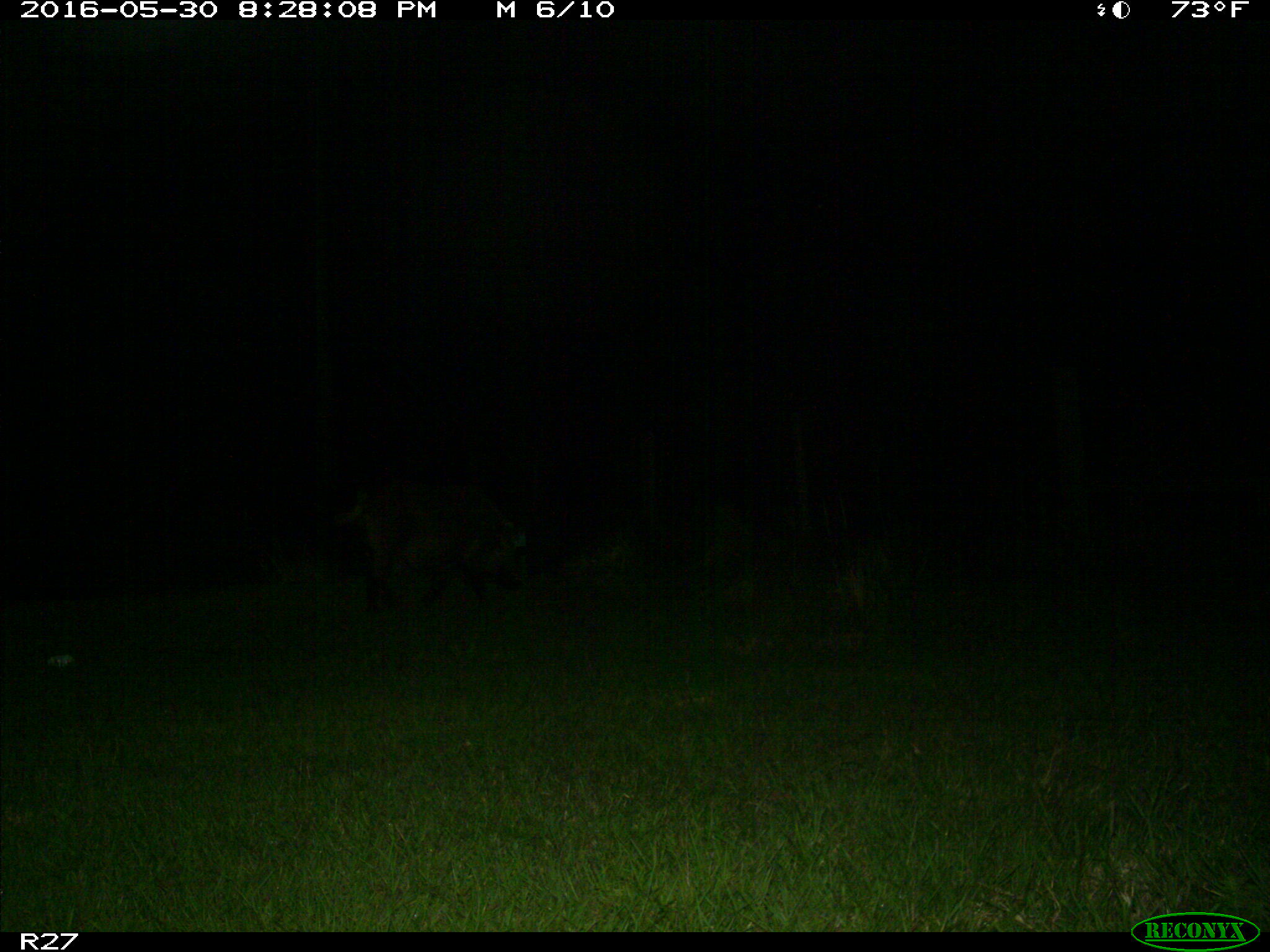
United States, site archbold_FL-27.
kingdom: Animalia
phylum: Chordata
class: Mammalia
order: Artiodactyla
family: Suidae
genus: Sus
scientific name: Sus scrofa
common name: wild boar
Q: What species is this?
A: Sus scrofa (wild boar).